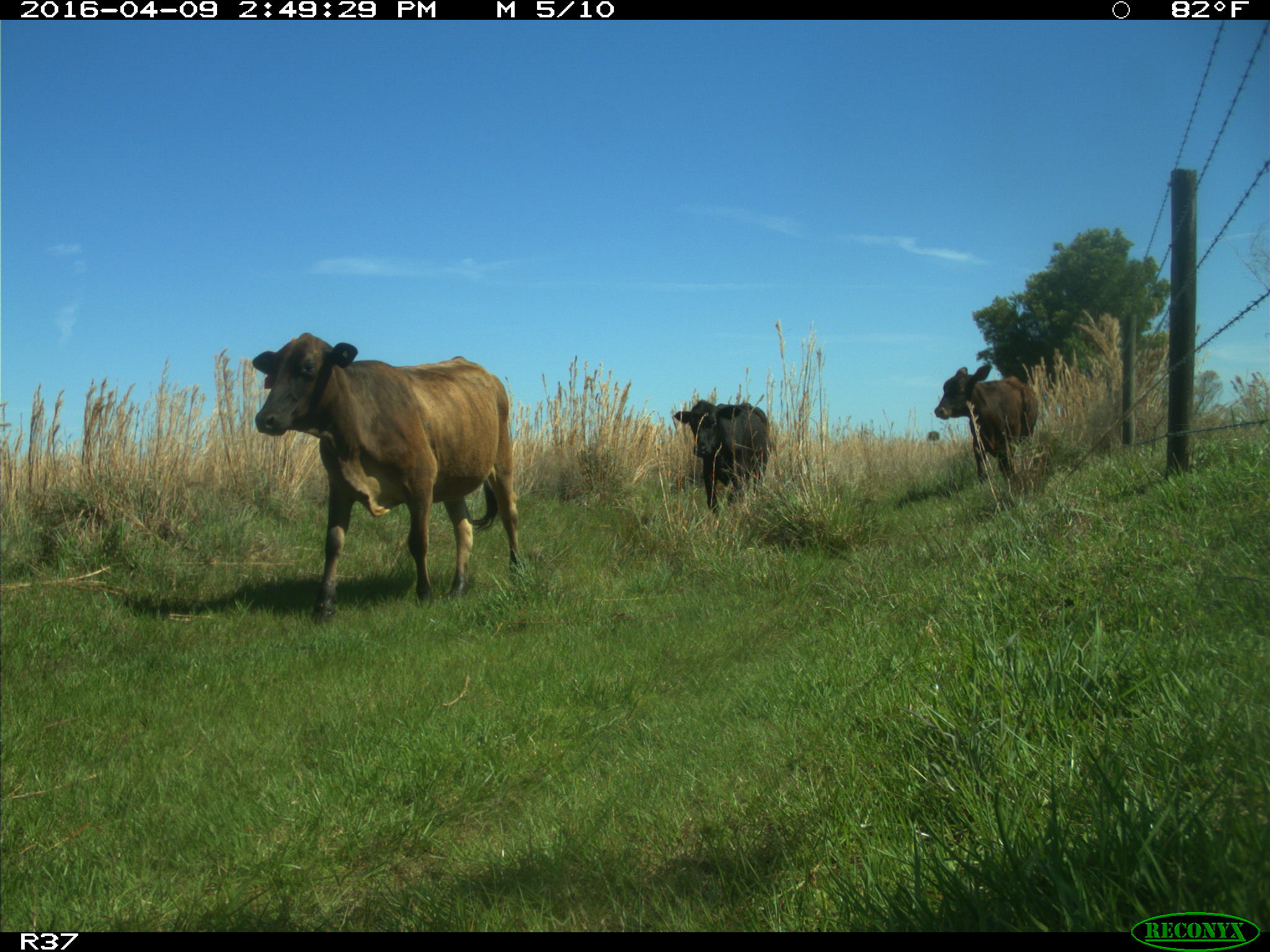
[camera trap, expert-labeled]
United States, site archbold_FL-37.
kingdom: Animalia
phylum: Chordata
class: Mammalia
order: Artiodactyla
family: Bovidae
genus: Bos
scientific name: Bos taurus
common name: domestic cow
Bos taurus (domestic cow).